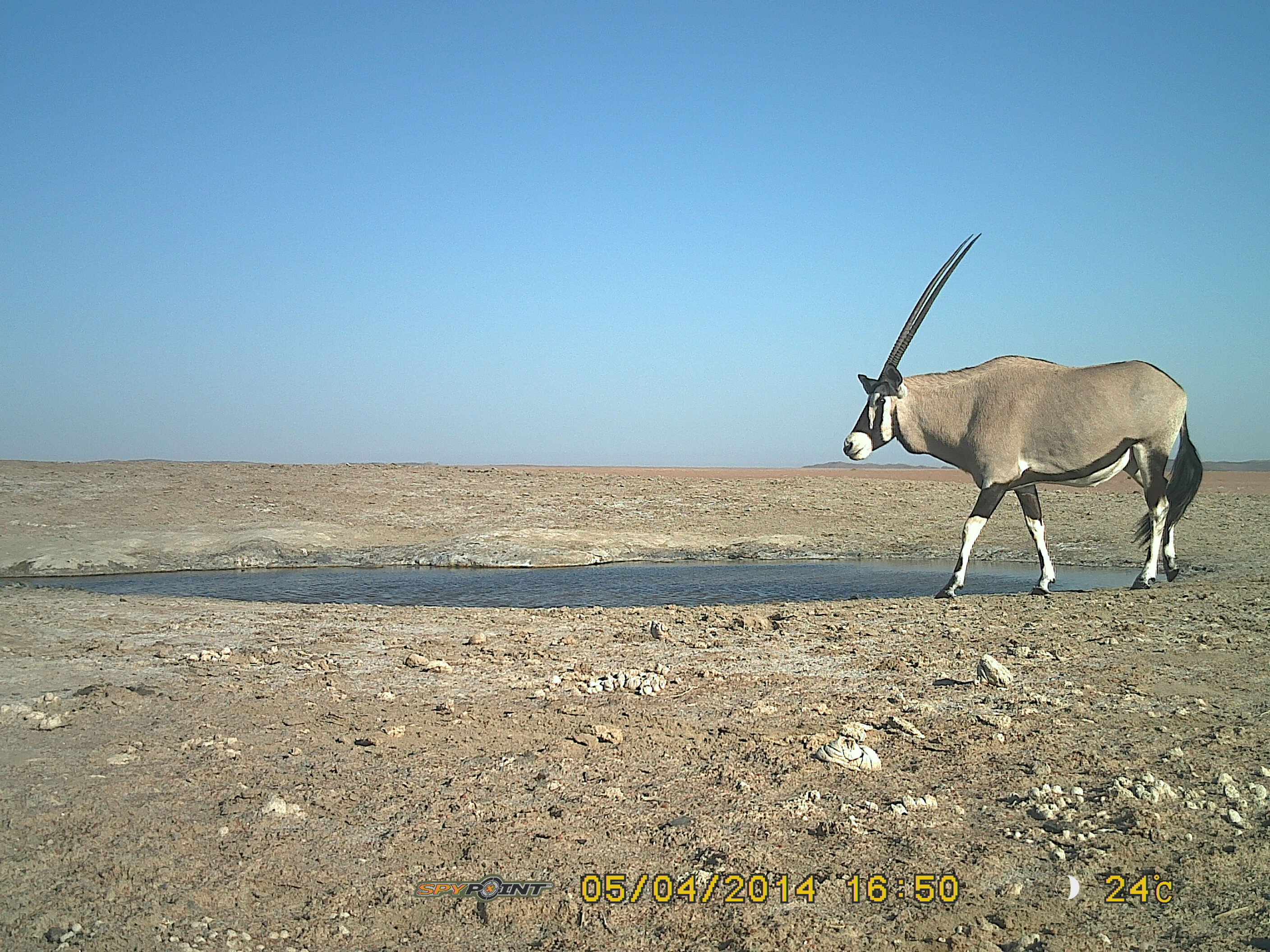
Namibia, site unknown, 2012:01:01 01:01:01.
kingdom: Animalia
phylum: Chordata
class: Mammalia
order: Artiodactyla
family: Bovidae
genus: Oryx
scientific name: Oryx gazella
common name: gemsbok